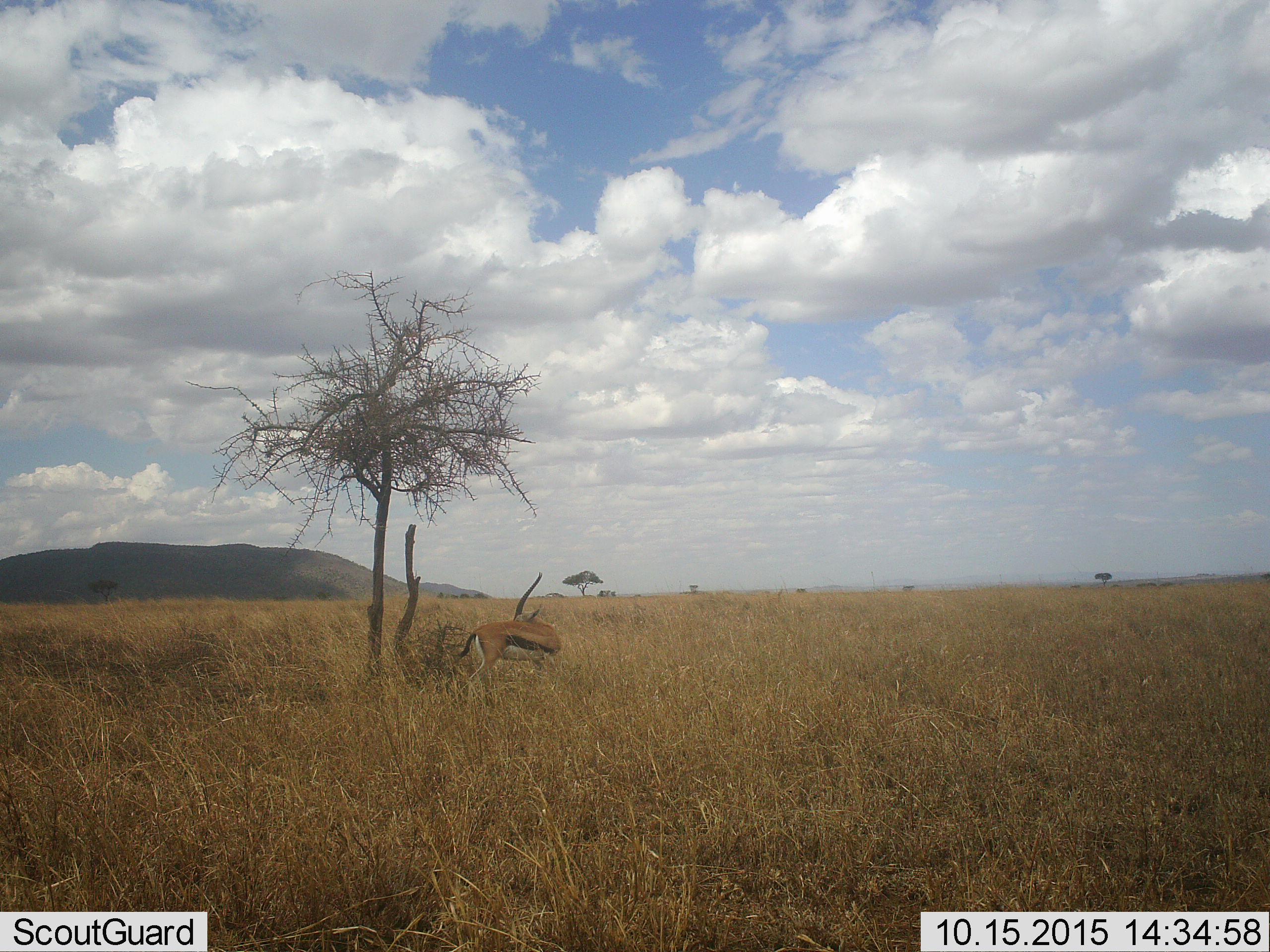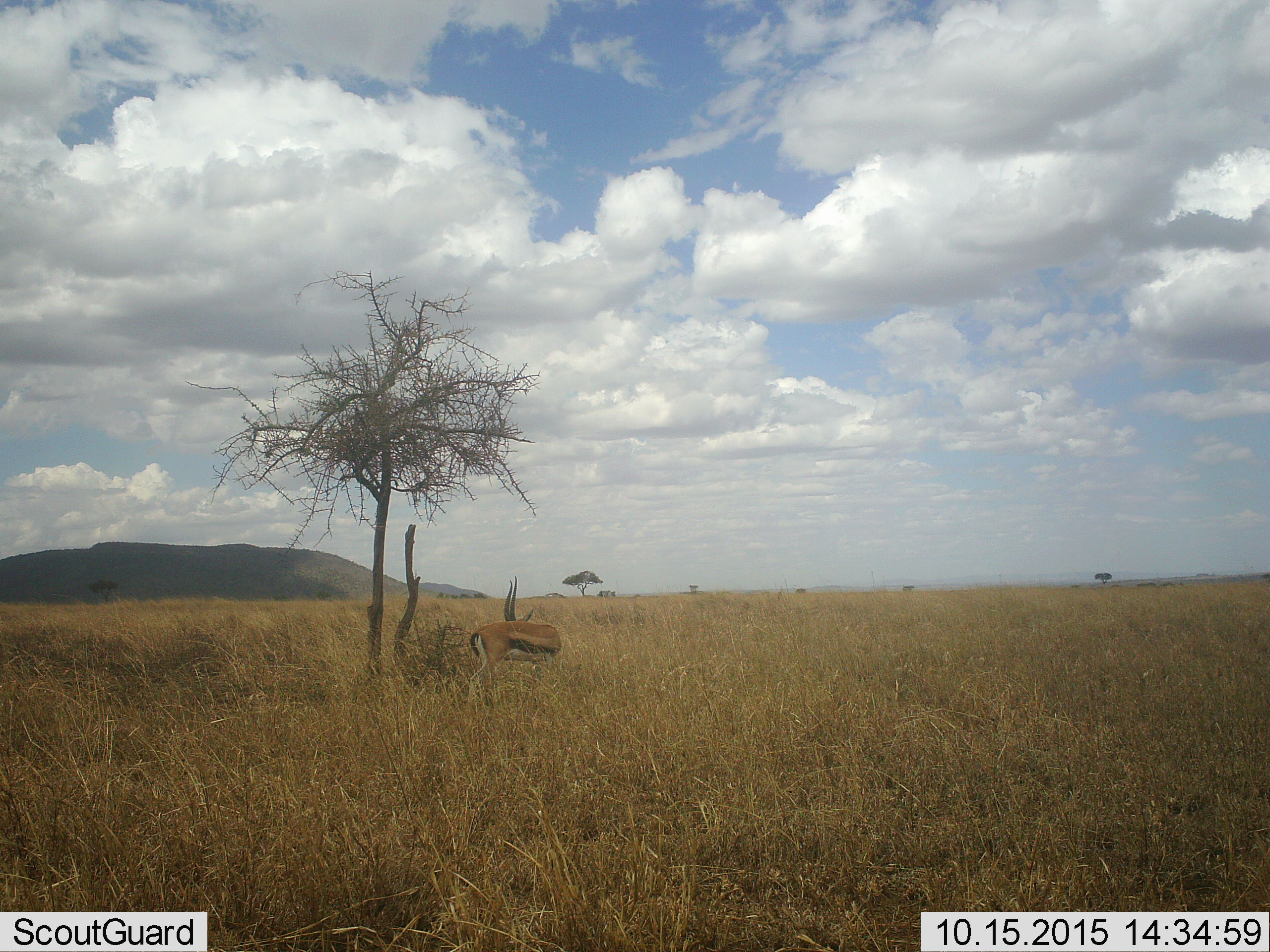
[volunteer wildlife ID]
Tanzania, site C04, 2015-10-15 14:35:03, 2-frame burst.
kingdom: Animalia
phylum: Chordata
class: Mammalia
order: Artiodactyla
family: Bovidae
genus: Eudorcas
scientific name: Eudorcas thomsonii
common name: thomson's gazelle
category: gazellethomsons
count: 1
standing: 77%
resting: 0%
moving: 23%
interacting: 0%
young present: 0%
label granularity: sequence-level